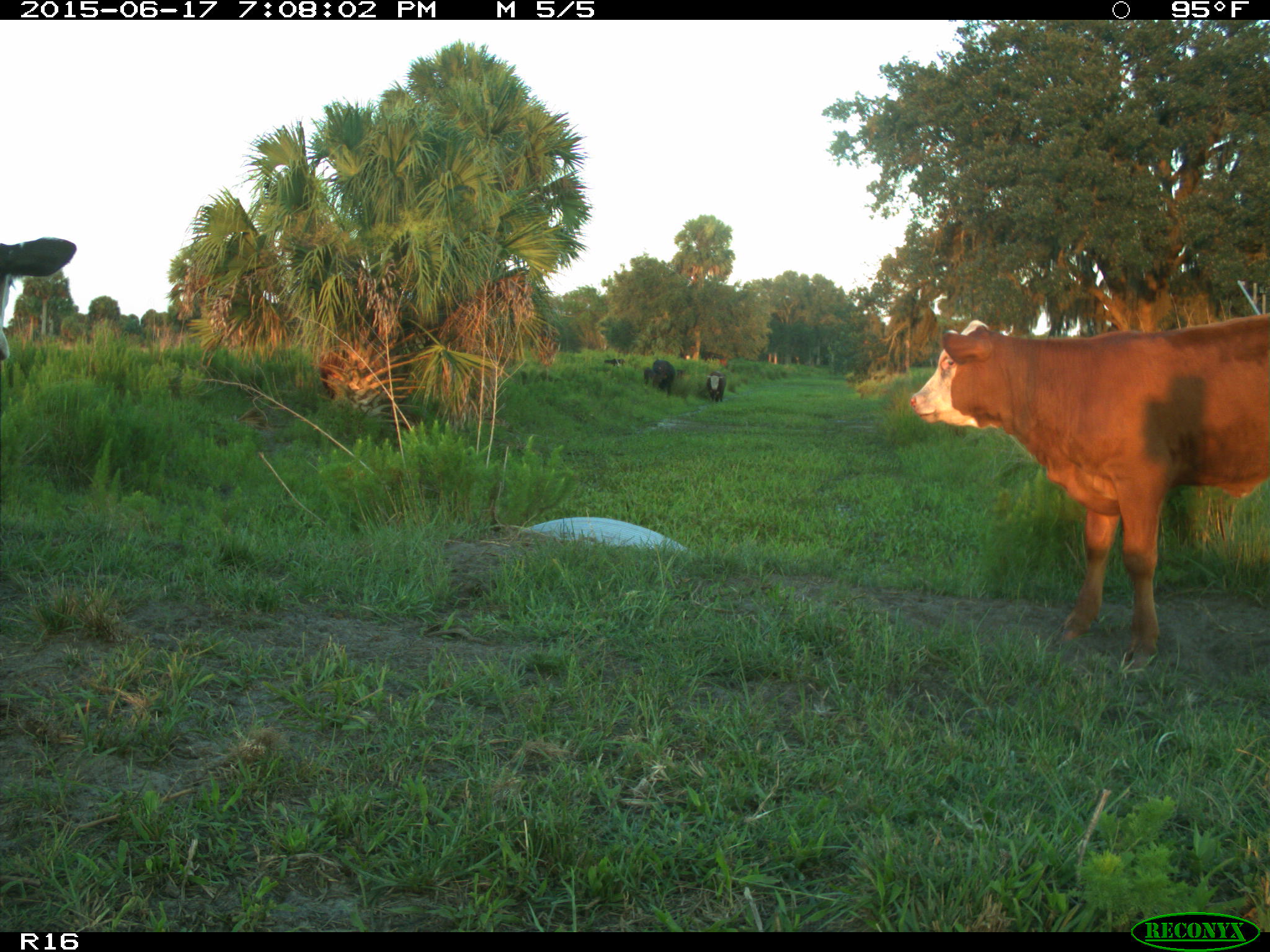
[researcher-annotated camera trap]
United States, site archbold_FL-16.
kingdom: Animalia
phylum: Chordata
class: Mammalia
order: Artiodactyla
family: Bovidae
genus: Bos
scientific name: Bos taurus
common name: domestic cow